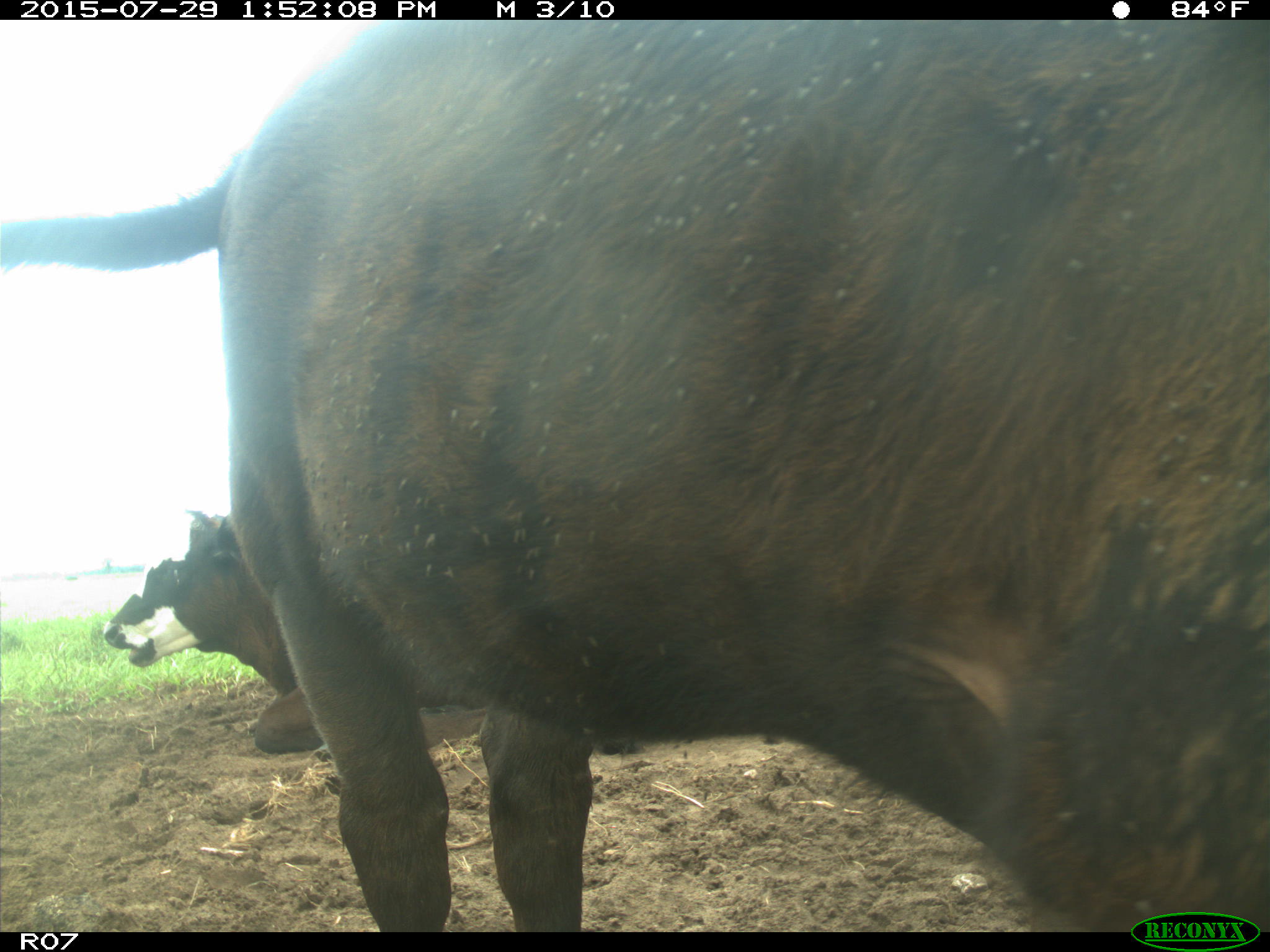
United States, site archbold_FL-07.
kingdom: Animalia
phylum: Chordata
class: Mammalia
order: Artiodactyla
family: Bovidae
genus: Bos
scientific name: Bos taurus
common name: domestic cow